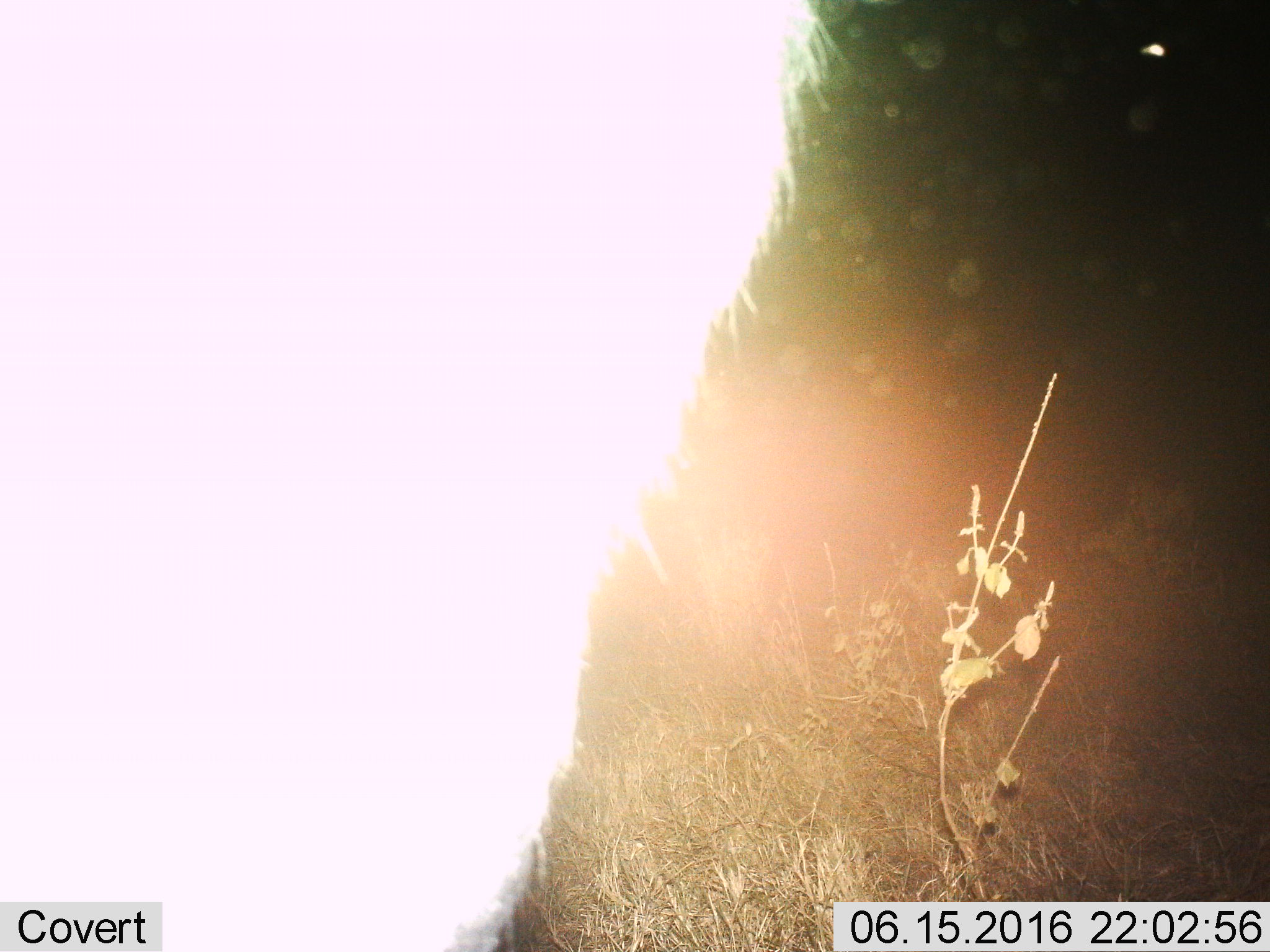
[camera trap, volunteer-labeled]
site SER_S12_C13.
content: unidentified animal